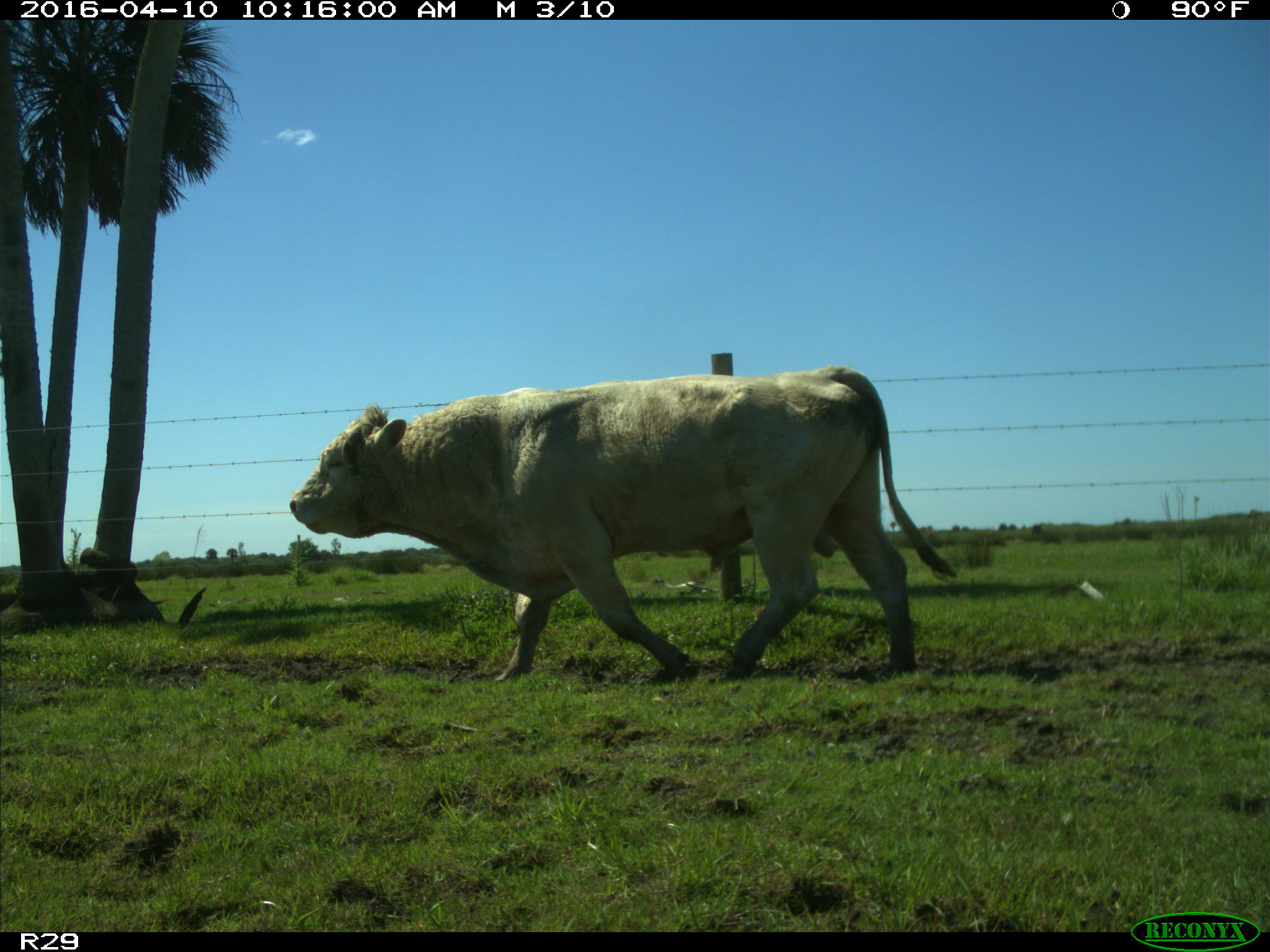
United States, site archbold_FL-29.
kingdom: Animalia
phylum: Chordata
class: Mammalia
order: Artiodactyla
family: Bovidae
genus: Bos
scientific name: Bos taurus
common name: domestic cow